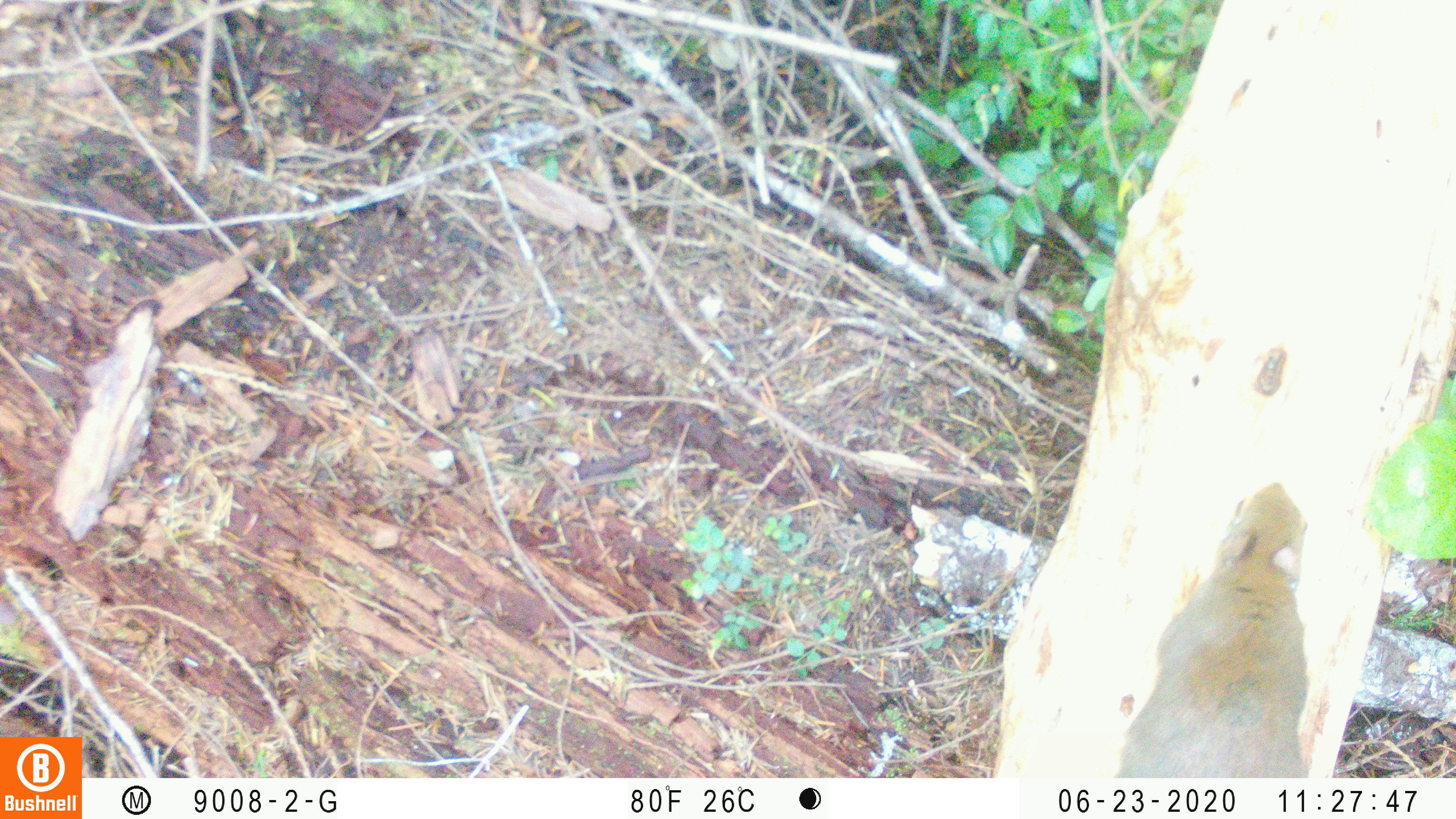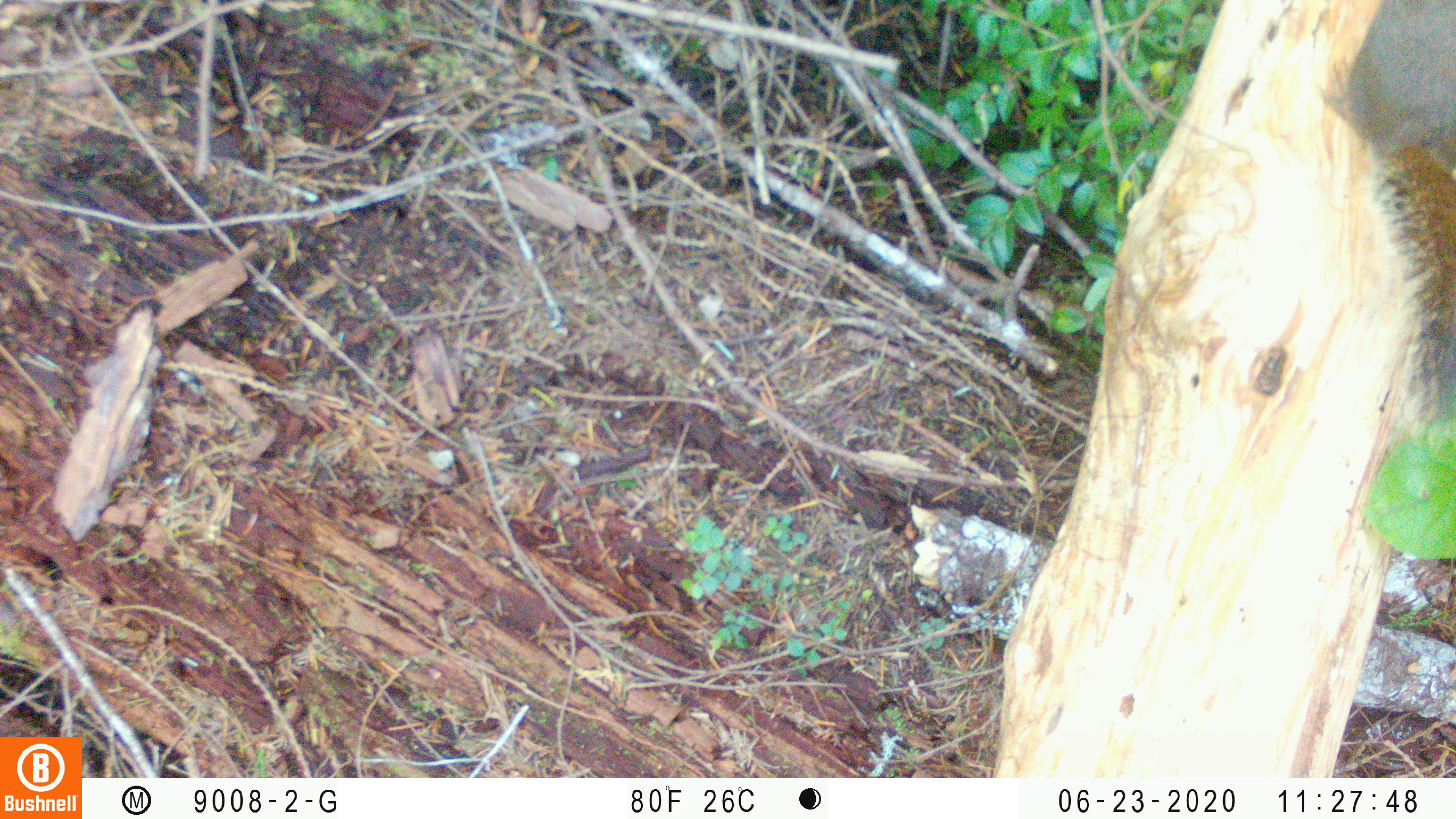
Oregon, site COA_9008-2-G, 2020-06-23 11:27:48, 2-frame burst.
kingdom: Animalia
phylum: Chordata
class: Mammalia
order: Rodentia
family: Sciuridae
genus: Tamiasciurus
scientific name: Tamiasciurus douglasii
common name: douglas squirrel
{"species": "douglas squirrel (Tamiasciurus douglasii)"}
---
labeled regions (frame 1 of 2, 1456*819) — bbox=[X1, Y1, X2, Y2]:
douglas squirrel: bbox=[1119, 482, 1318, 777]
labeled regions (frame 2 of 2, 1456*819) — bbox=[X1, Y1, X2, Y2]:
douglas squirrel: bbox=[1320, 4, 1450, 401]